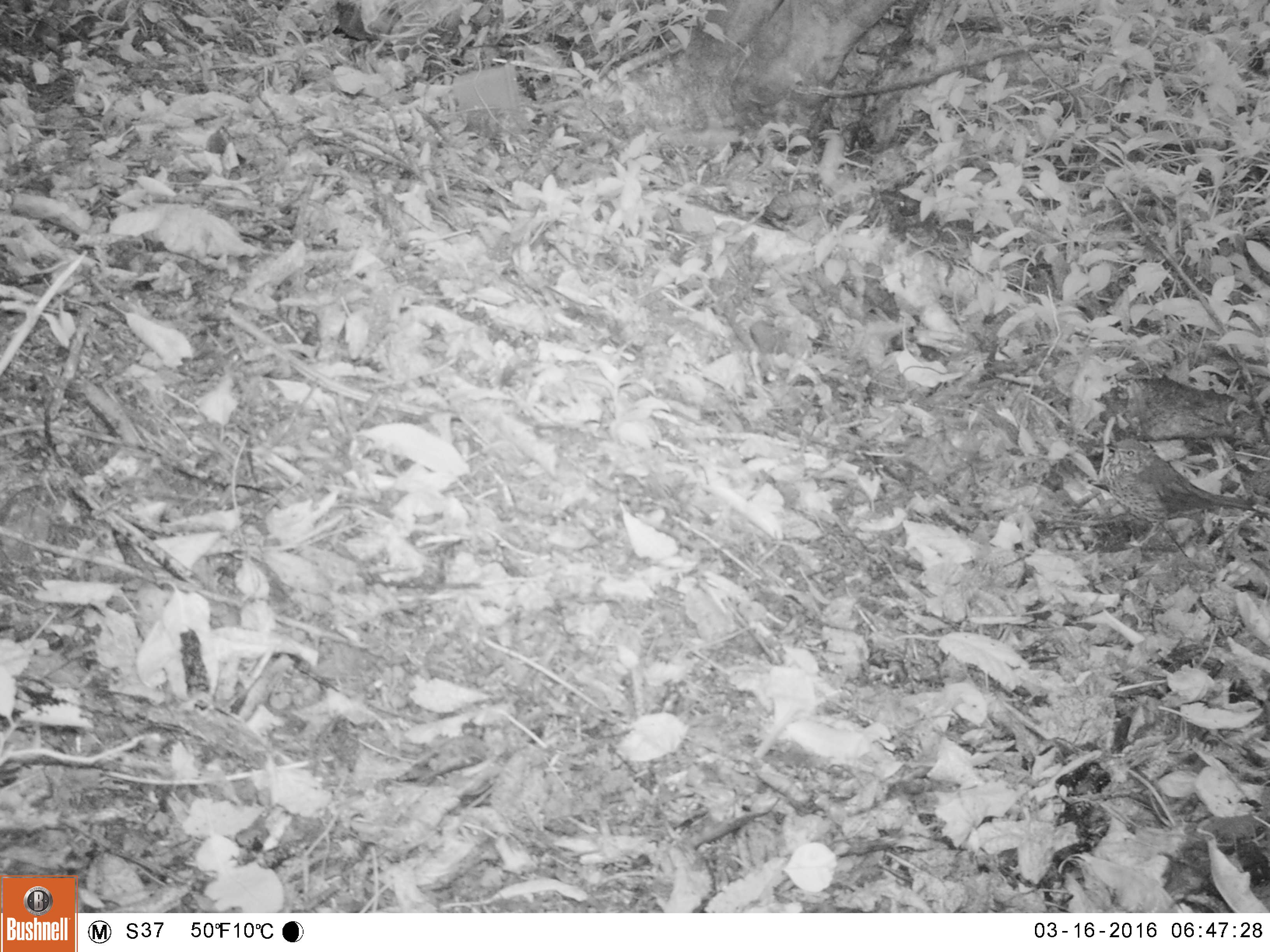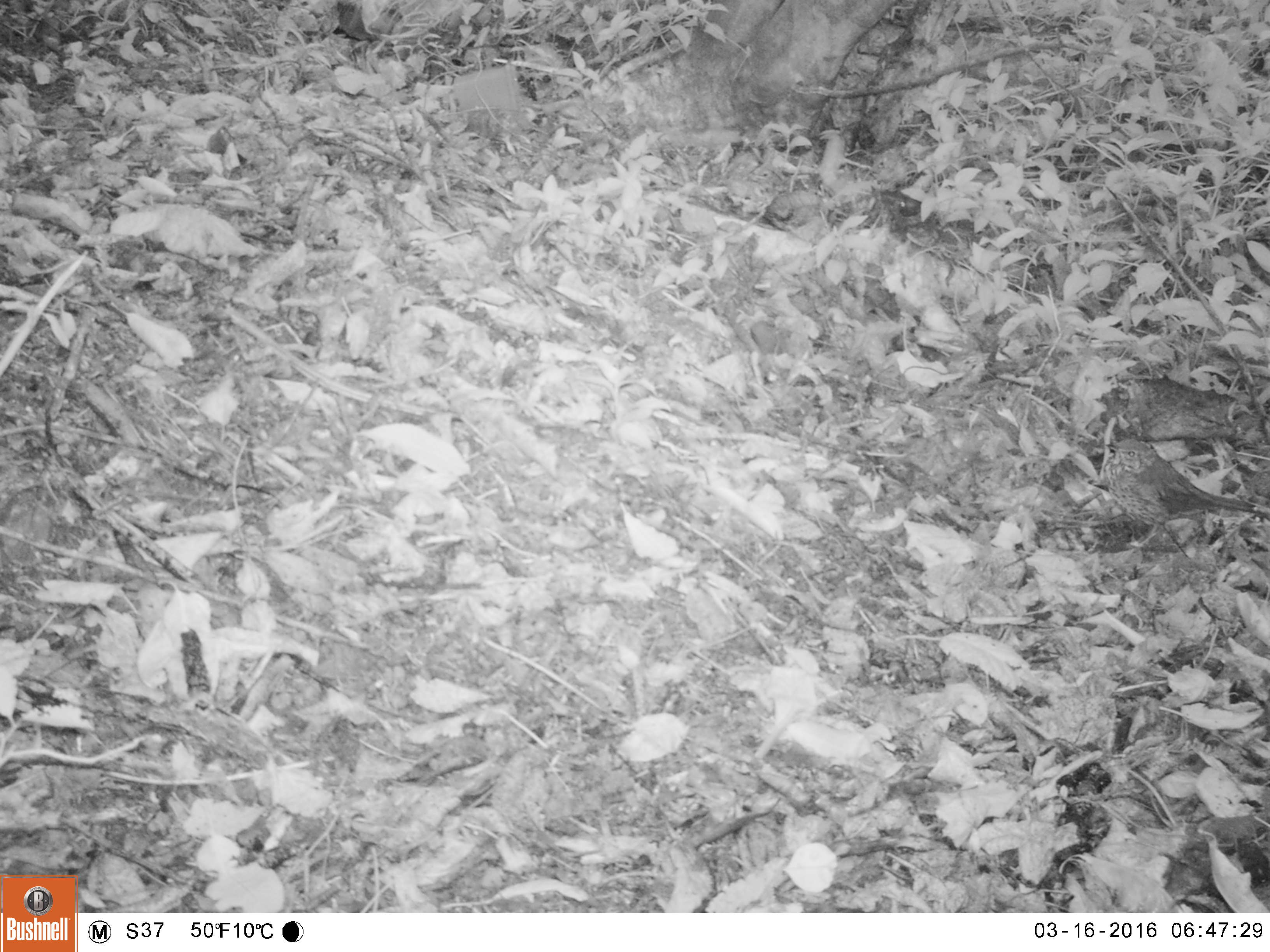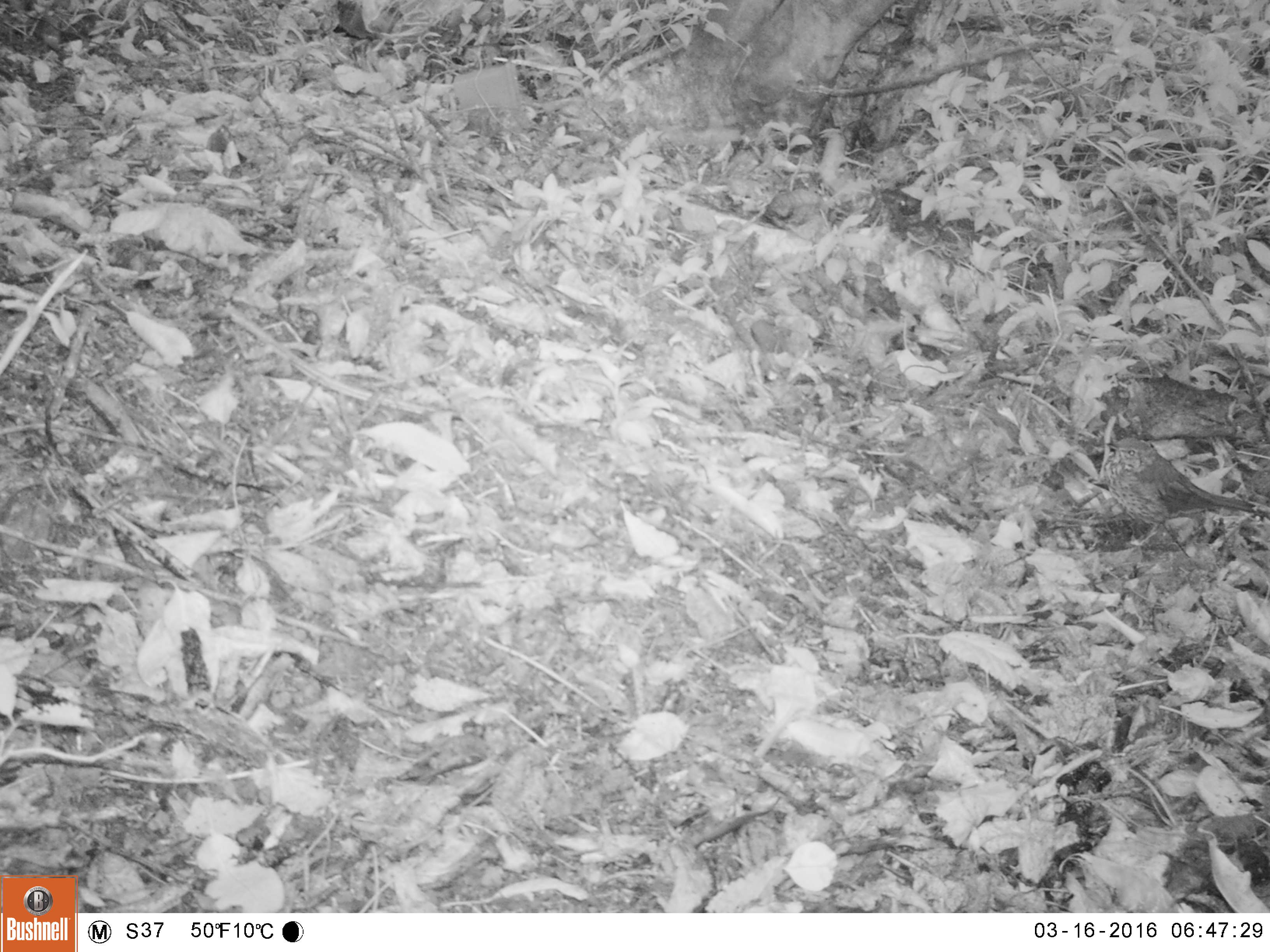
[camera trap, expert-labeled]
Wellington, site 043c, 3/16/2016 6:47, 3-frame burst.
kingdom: Animalia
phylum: Chordata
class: Aves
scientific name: Aves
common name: bird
Bird (Aves).